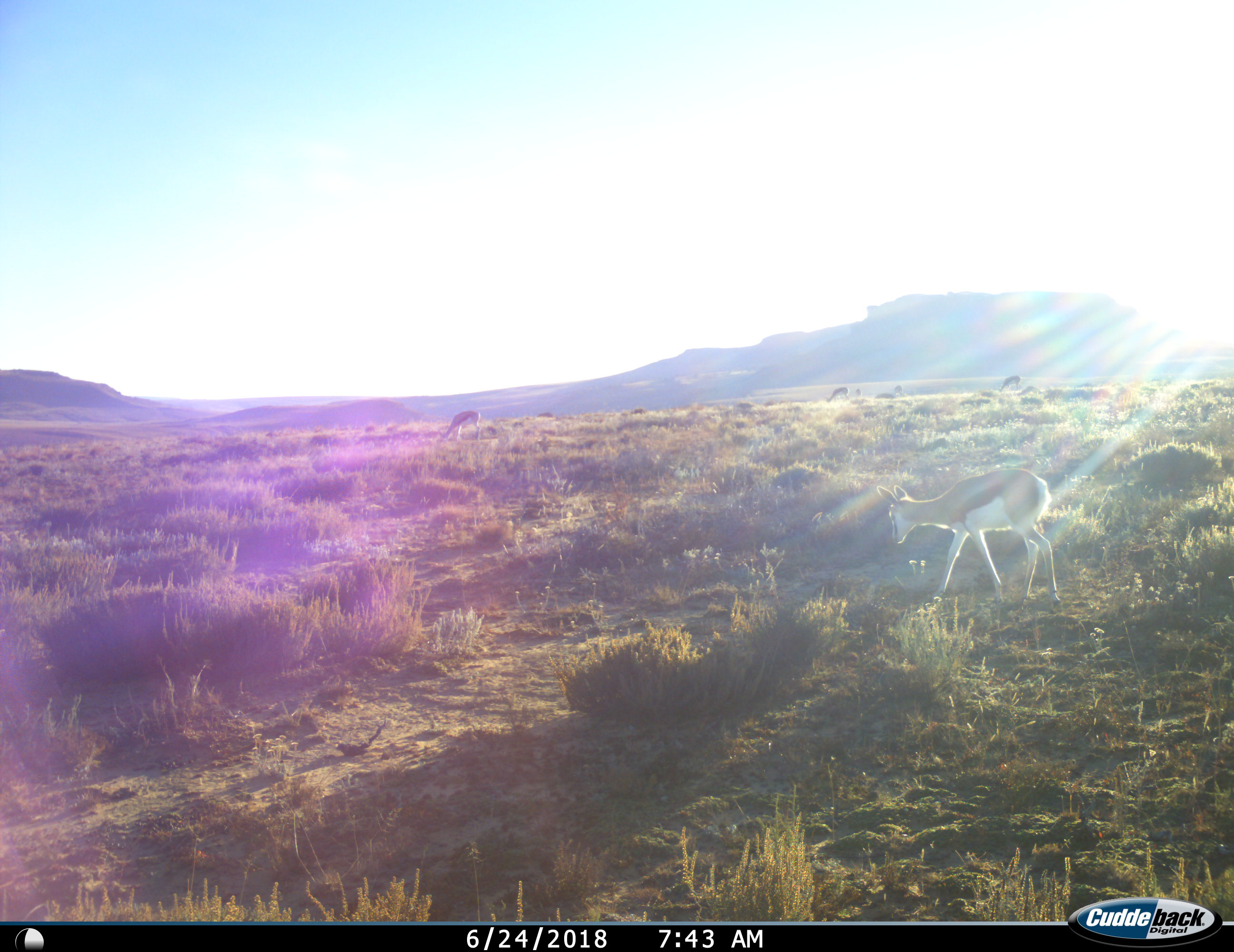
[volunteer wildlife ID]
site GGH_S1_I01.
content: unidentified animal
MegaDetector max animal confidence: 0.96